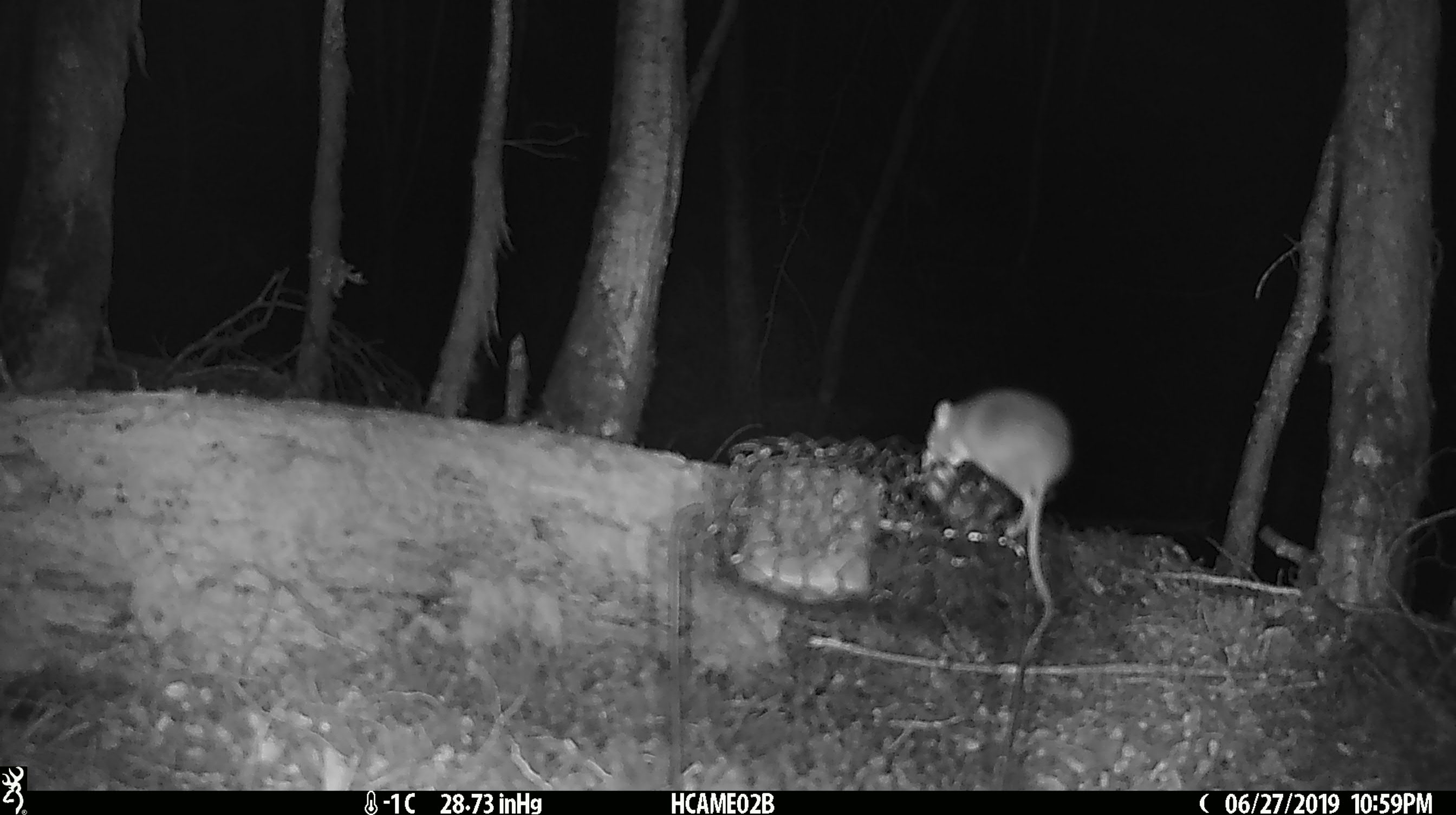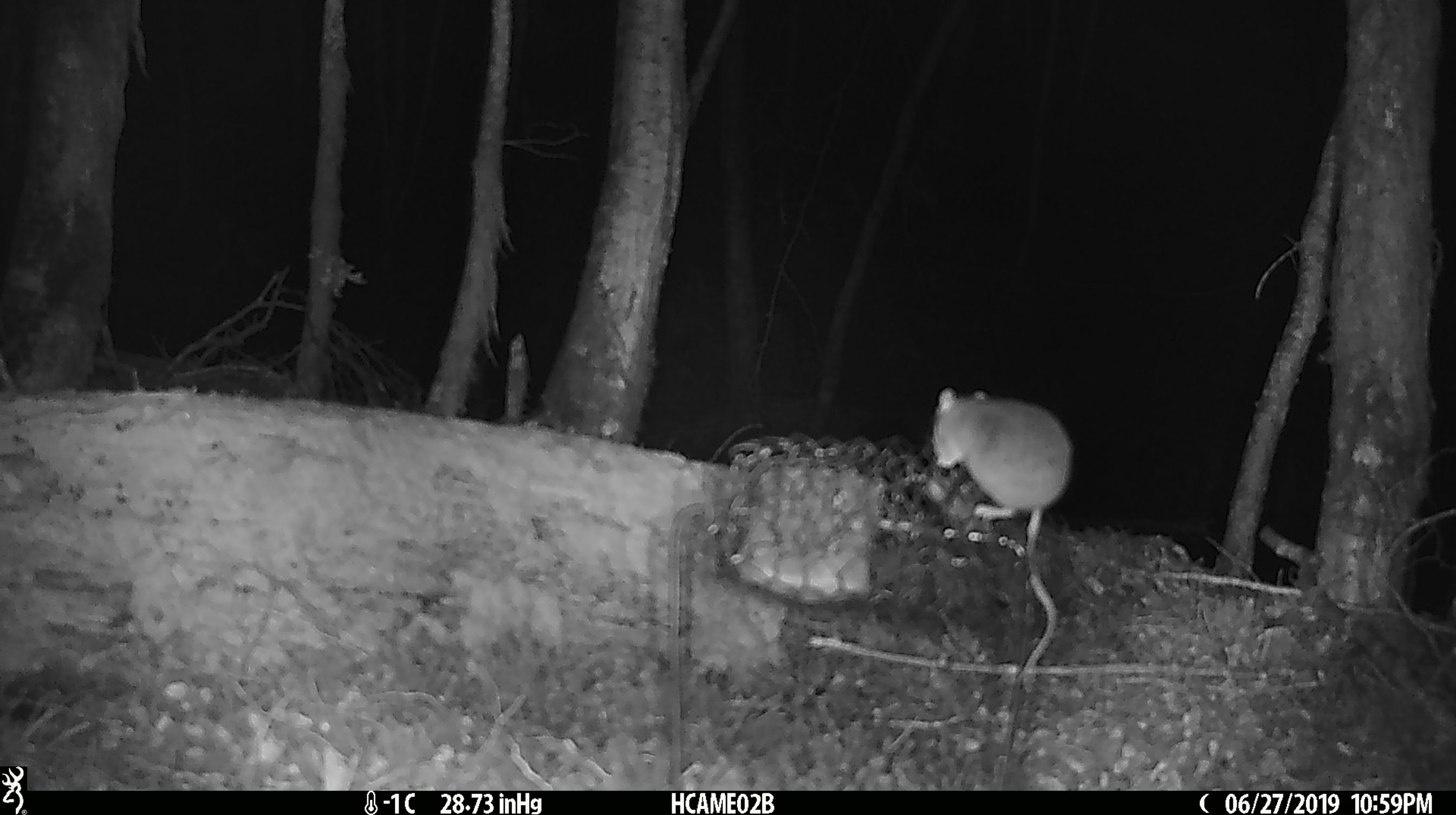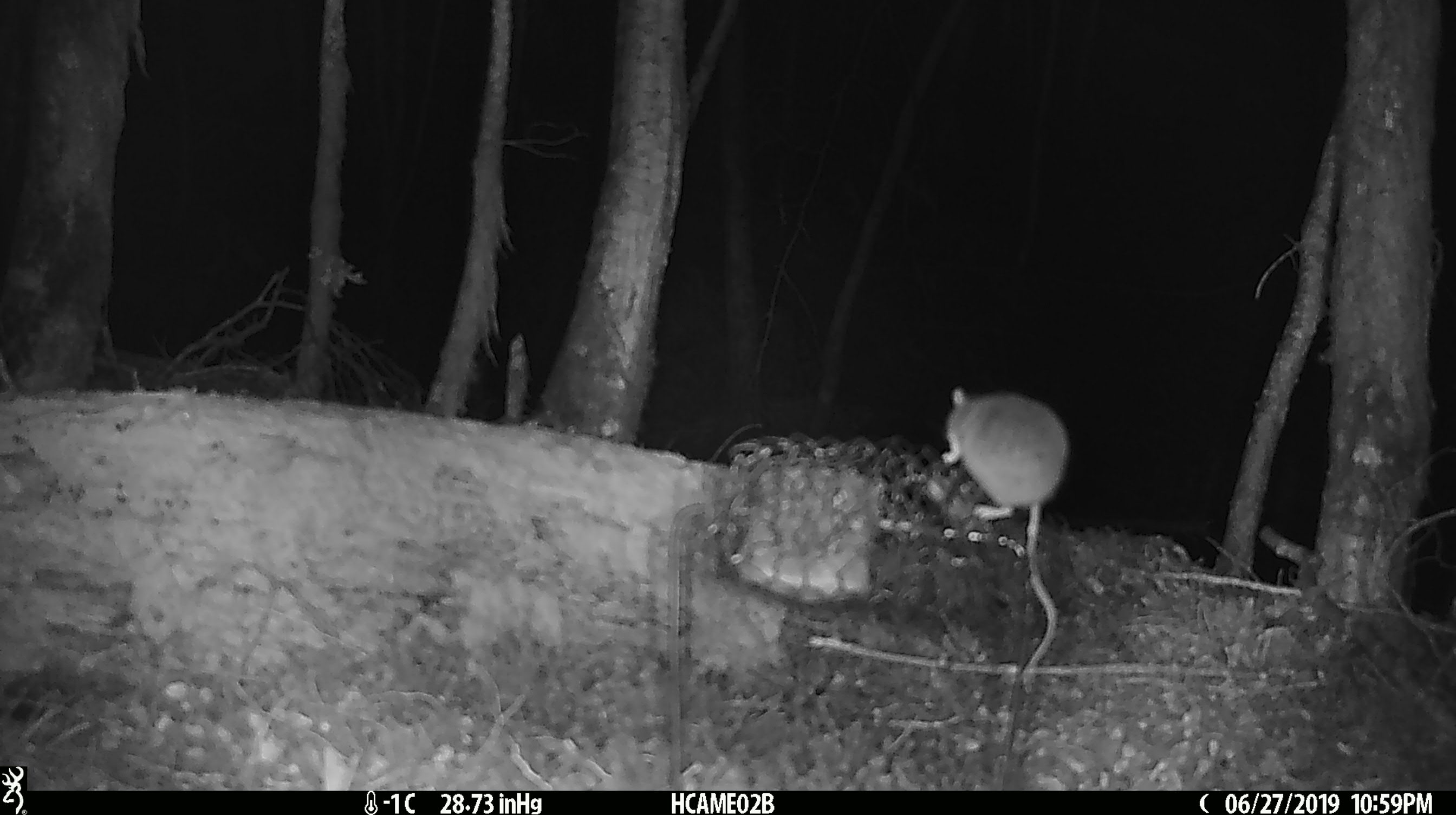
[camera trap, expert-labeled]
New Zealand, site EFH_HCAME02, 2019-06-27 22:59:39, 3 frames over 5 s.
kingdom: Animalia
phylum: Chordata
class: Mammalia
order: Rodentia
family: Muridae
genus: Mus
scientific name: Mus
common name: mouse